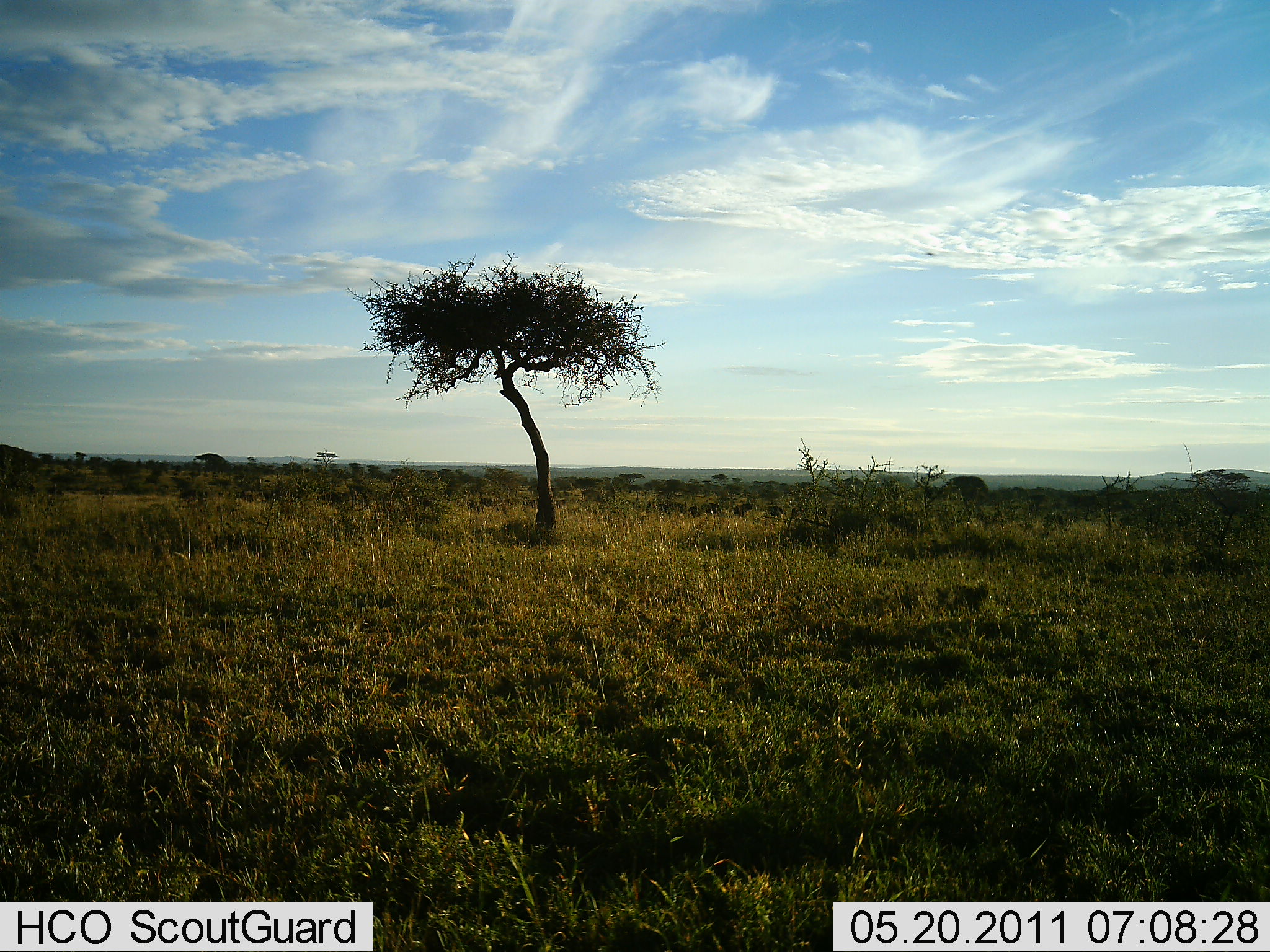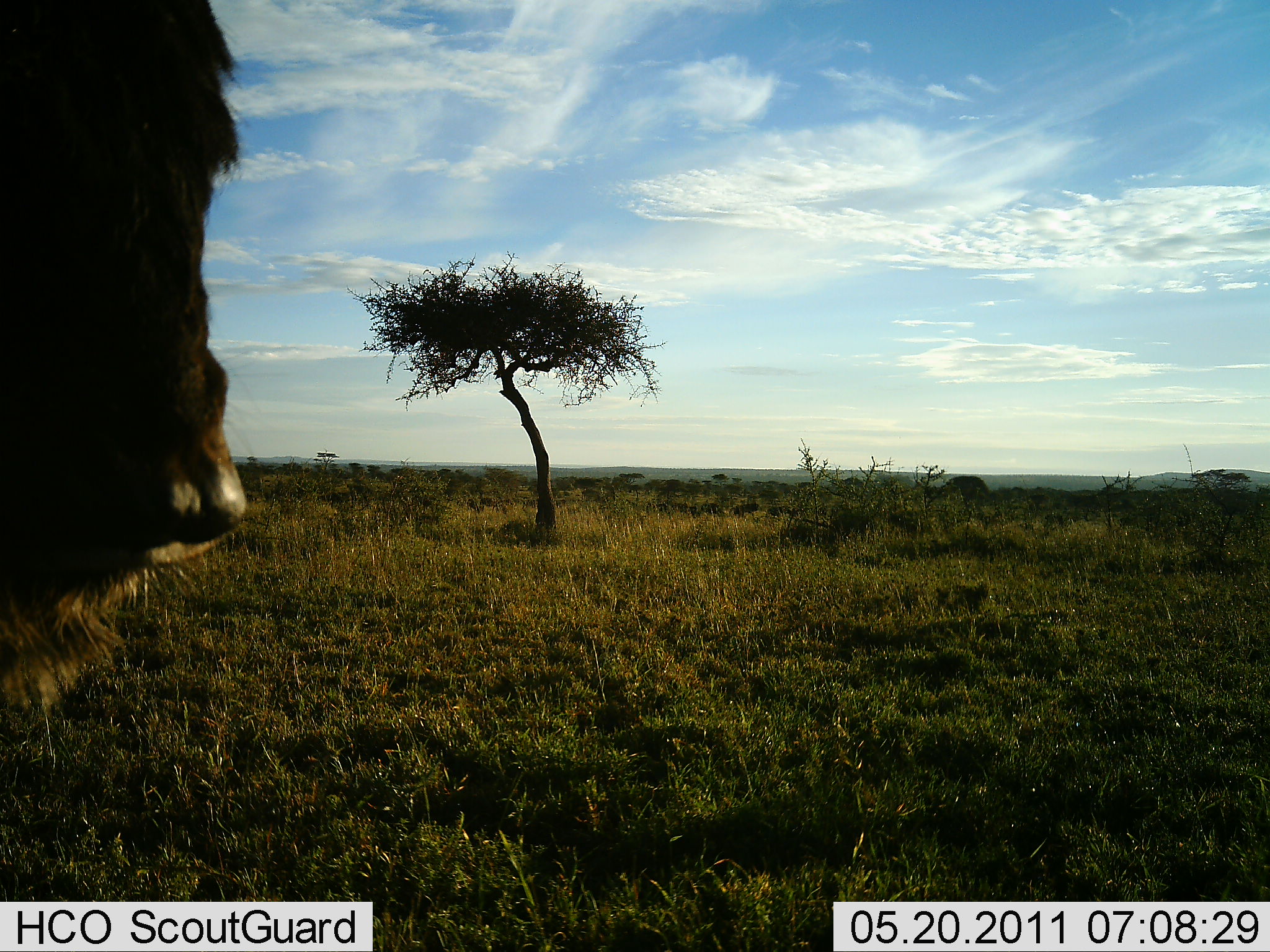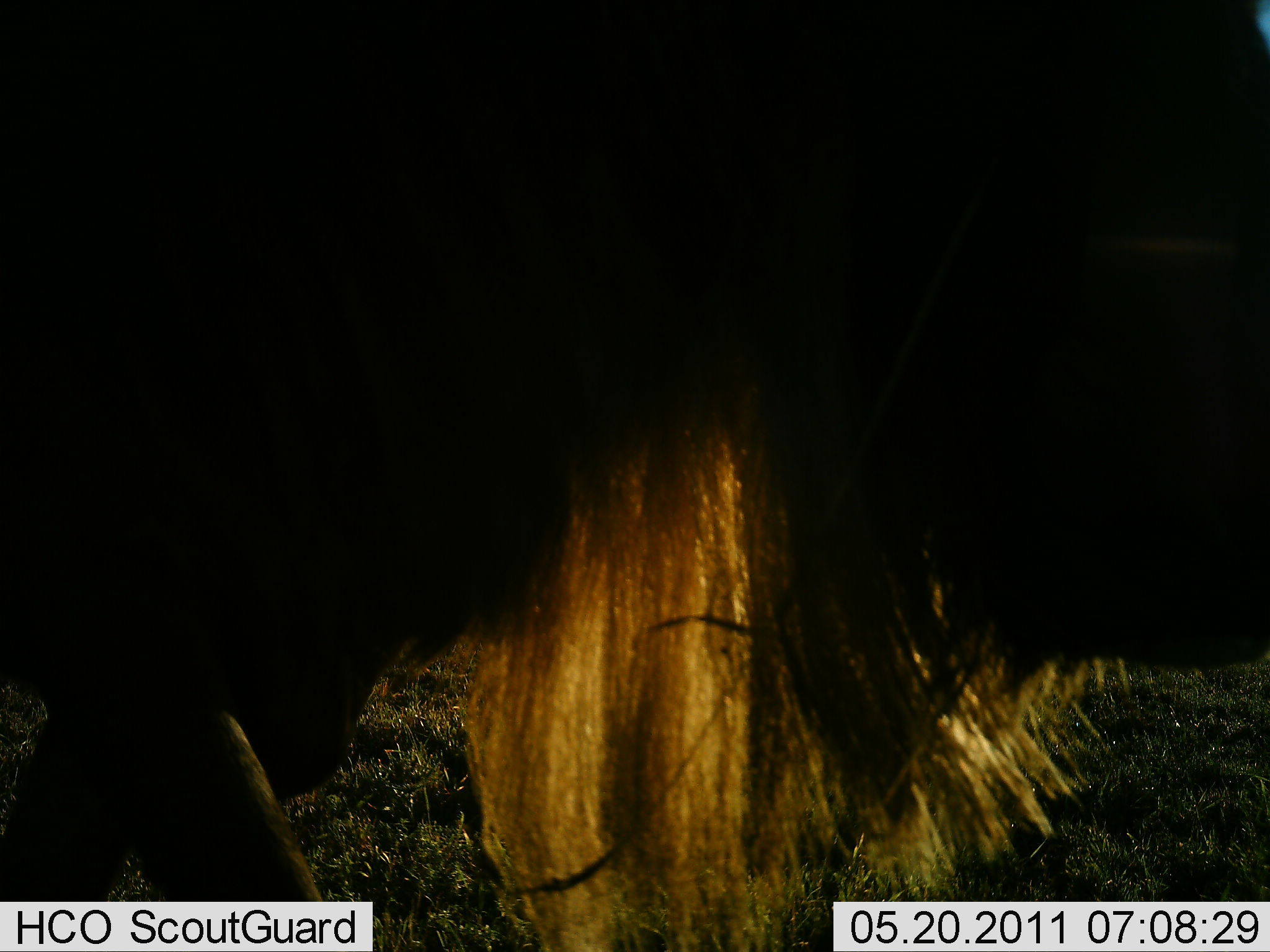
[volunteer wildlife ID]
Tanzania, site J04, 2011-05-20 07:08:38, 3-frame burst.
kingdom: Animalia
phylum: Chordata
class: Mammalia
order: Artiodactyla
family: Bovidae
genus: Connochaetes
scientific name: Connochaetes taurinus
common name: blue wildebeest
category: wildebeest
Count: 1.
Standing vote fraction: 0%.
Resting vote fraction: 0%.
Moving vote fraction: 100%.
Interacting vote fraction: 0%.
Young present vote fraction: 0%.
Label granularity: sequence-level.